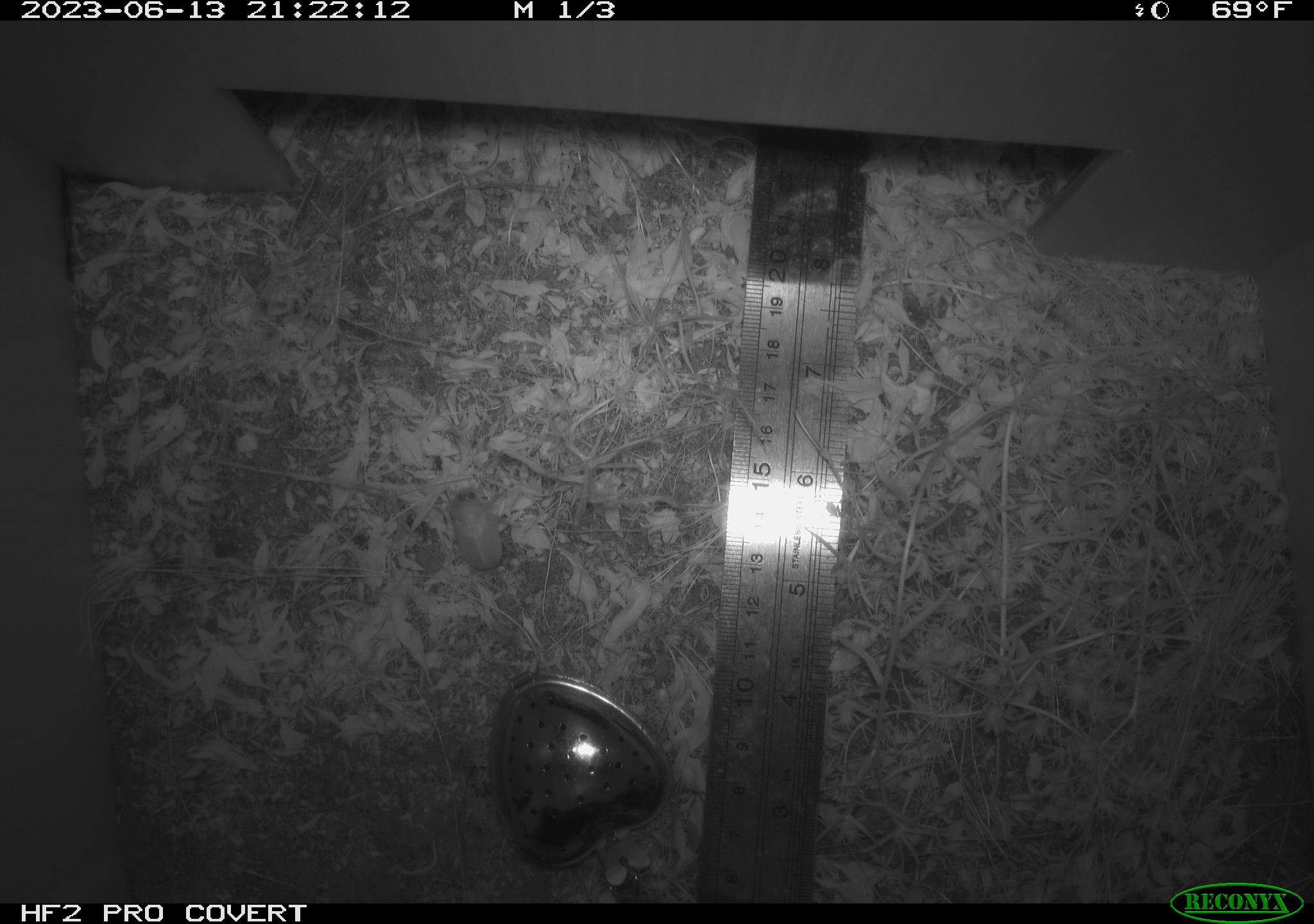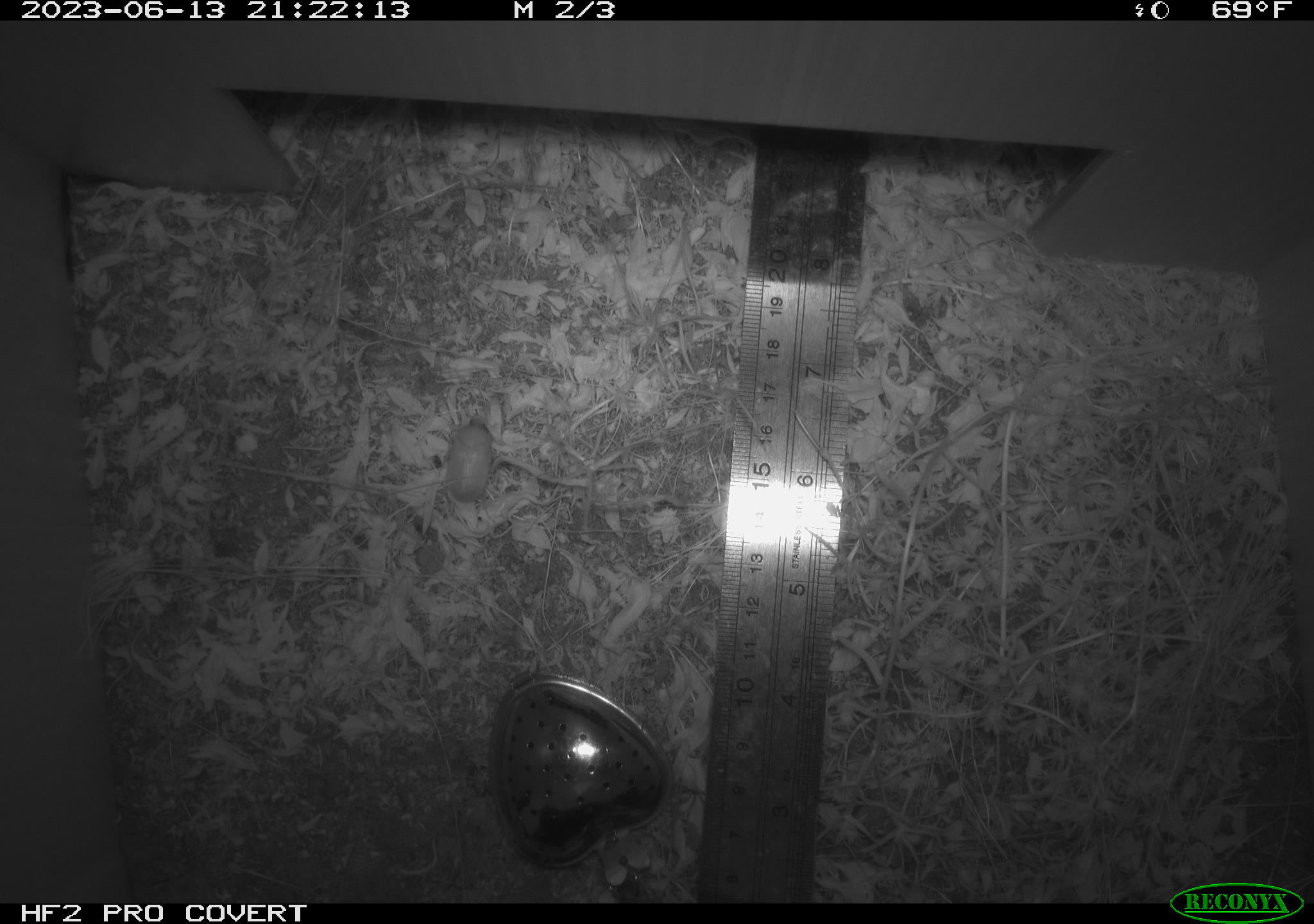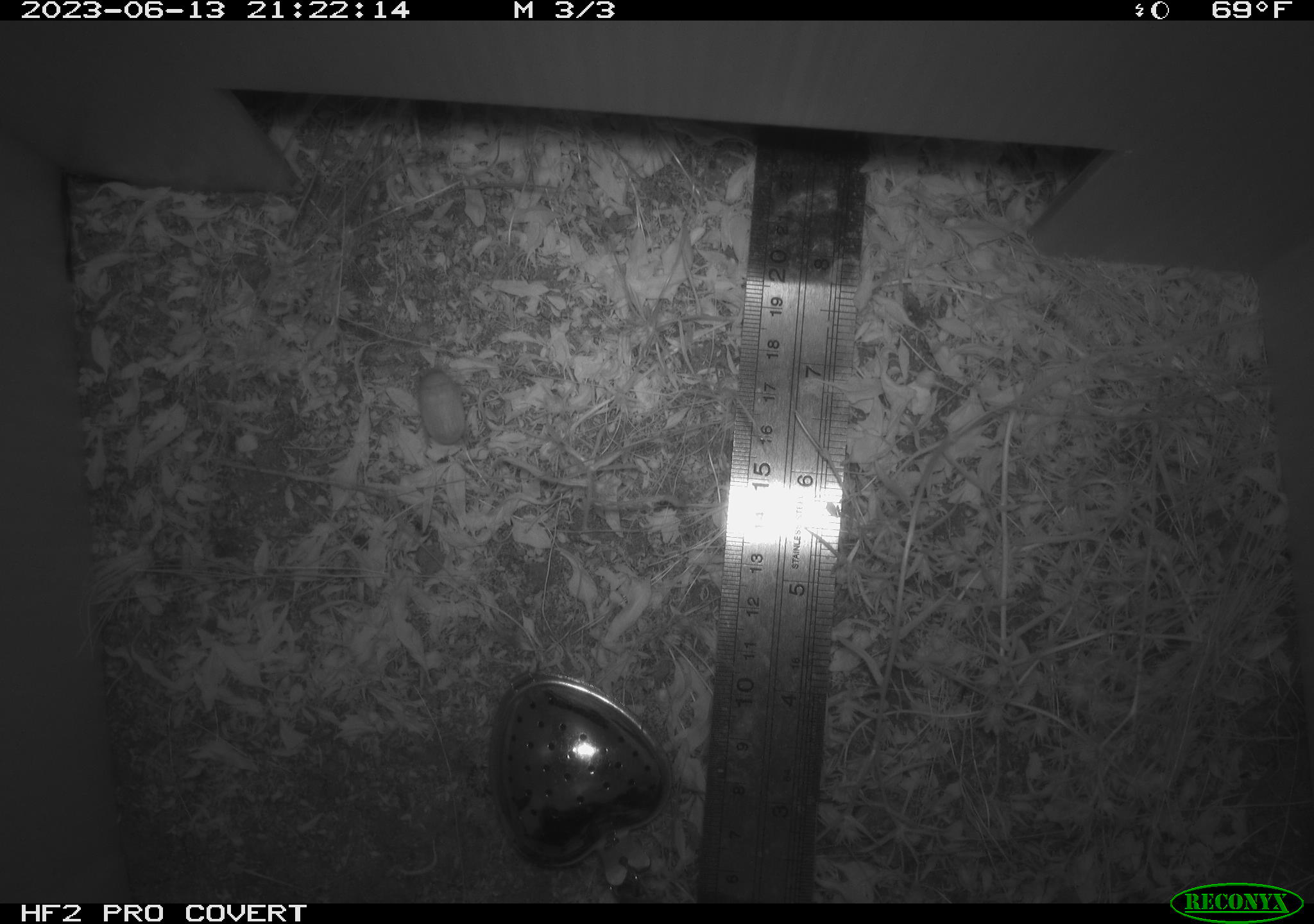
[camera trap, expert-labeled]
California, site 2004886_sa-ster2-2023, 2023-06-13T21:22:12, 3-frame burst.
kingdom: Animalia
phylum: Arthropoda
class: Insecta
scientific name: Insecta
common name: insect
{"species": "insect (Insecta)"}